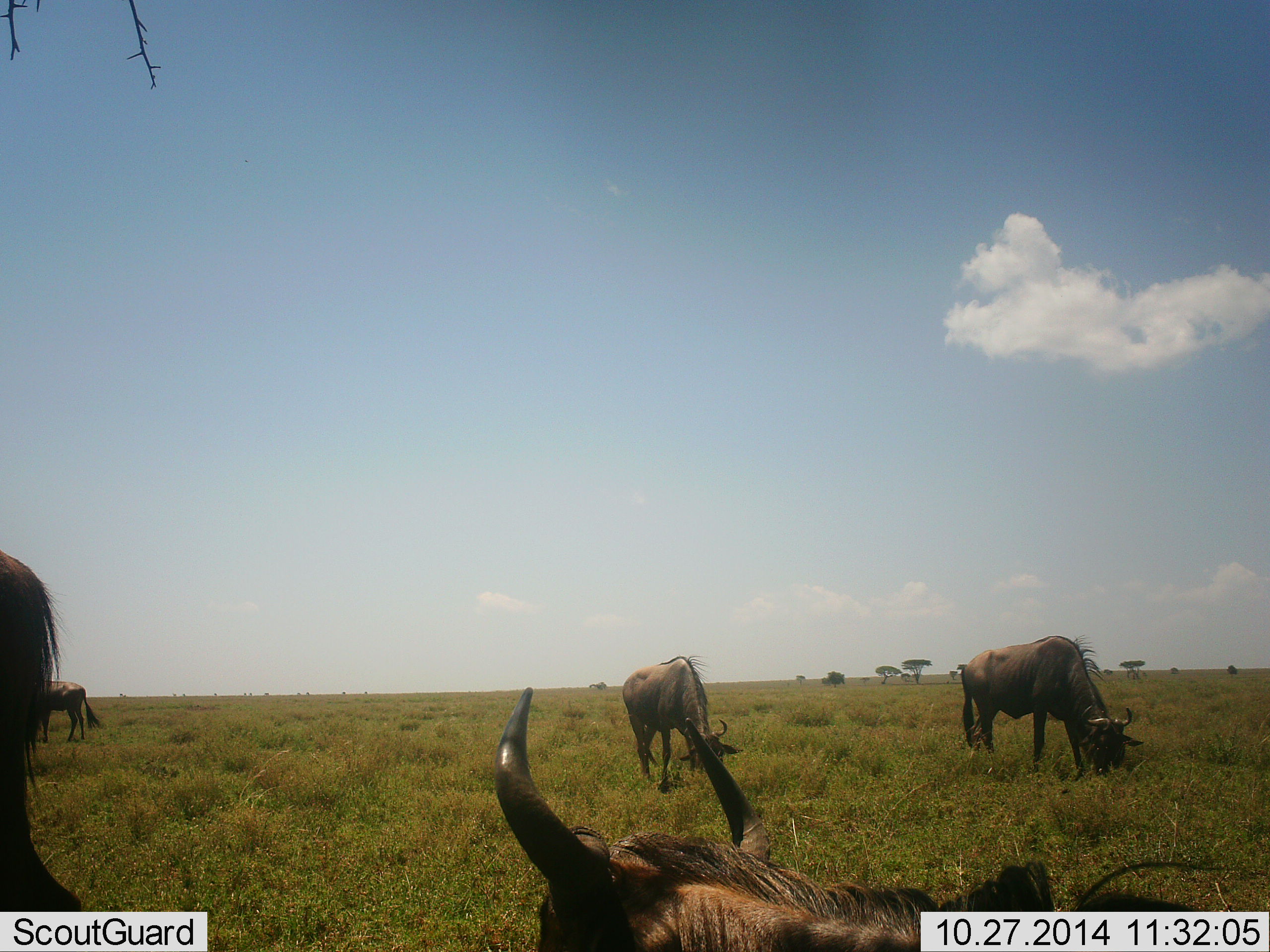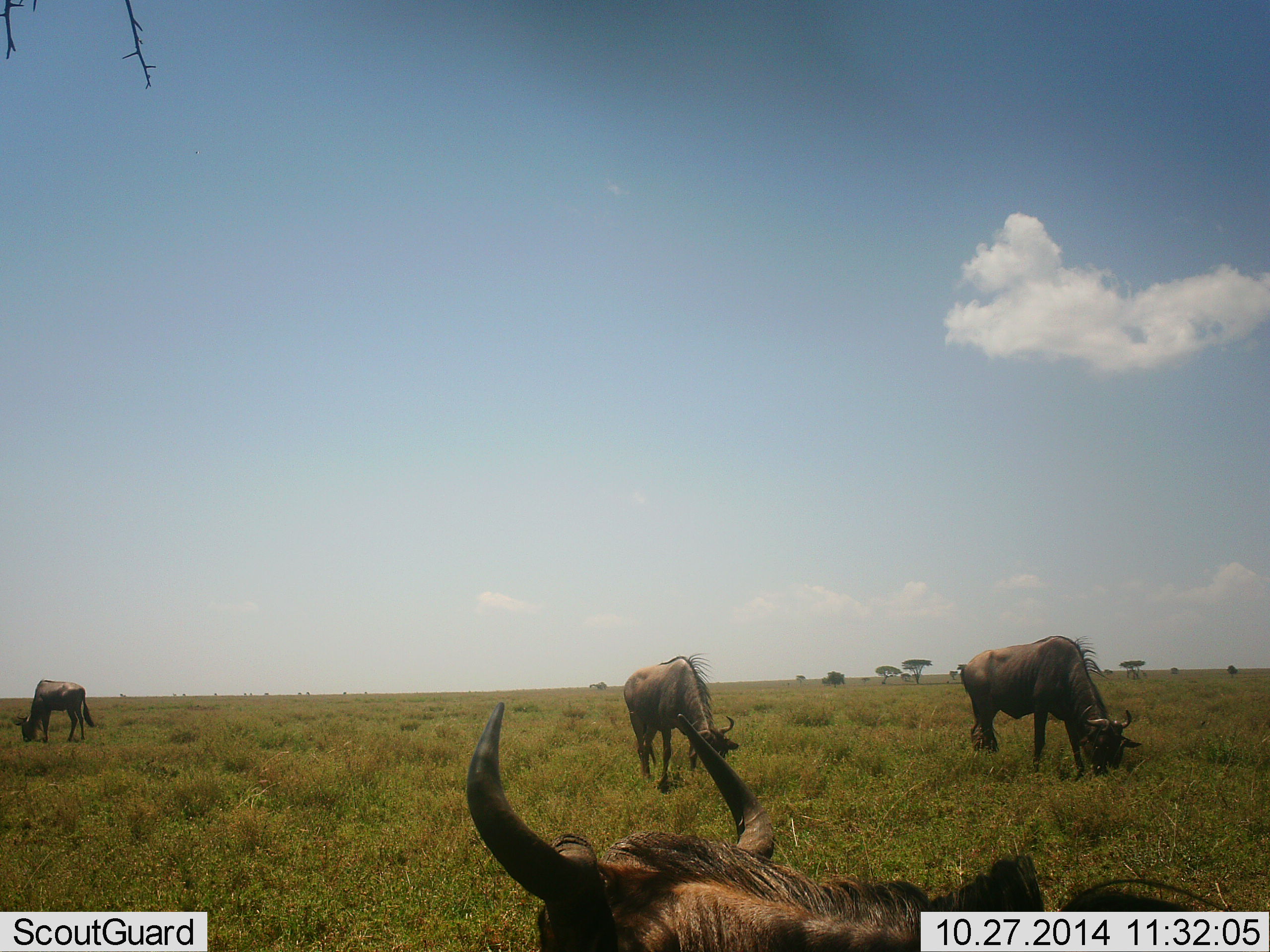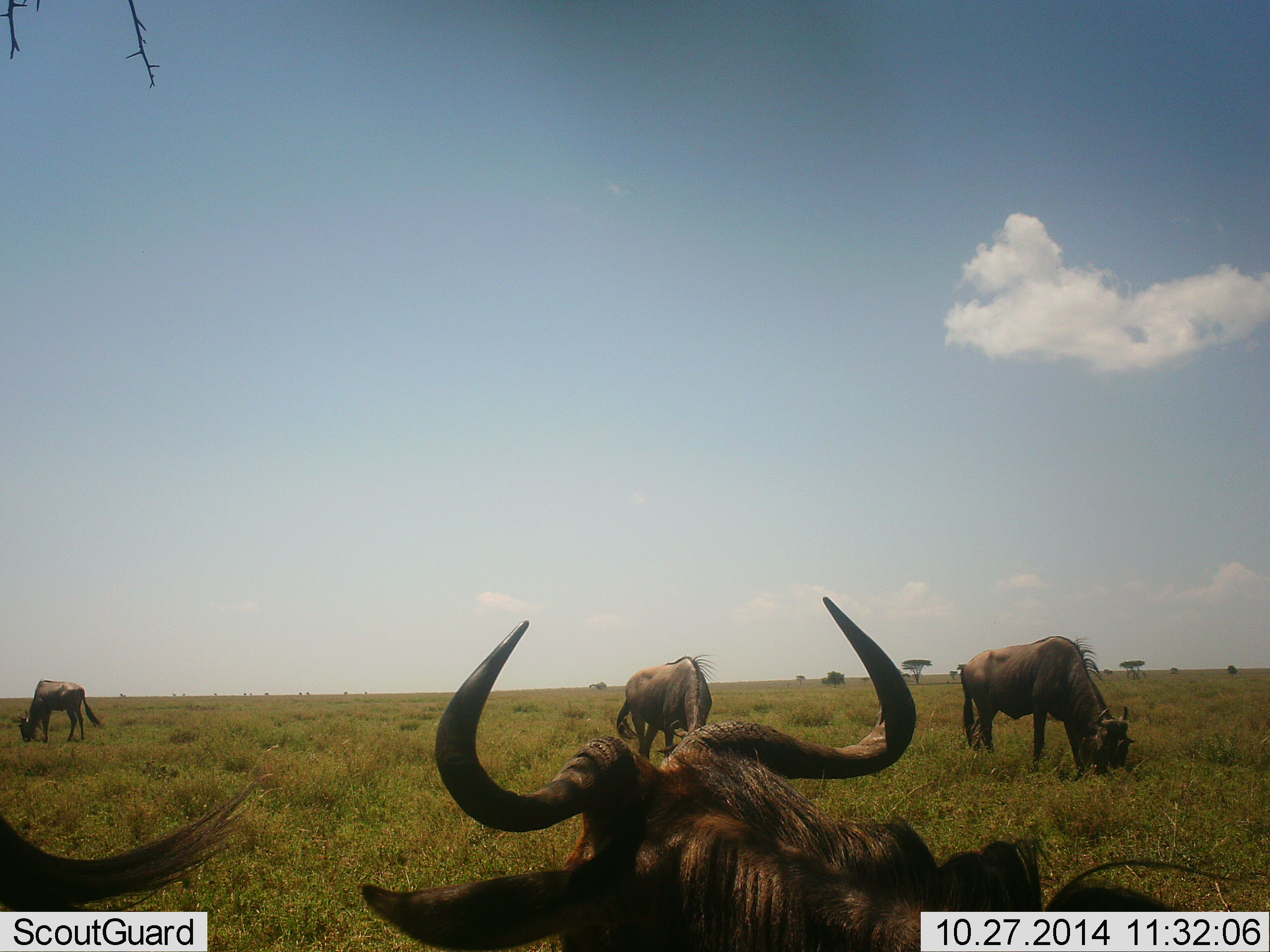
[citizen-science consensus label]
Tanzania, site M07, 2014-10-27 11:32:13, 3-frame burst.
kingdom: Animalia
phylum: Chordata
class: Mammalia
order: Artiodactyla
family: Bovidae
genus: Connochaetes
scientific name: Connochaetes taurinus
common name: blue wildebeest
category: wildebeest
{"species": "wildebeest (blue wildebeest) (Connochaetes taurinus)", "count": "5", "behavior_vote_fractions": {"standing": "40%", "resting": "60%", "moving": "10%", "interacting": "0%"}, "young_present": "0%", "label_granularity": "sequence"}